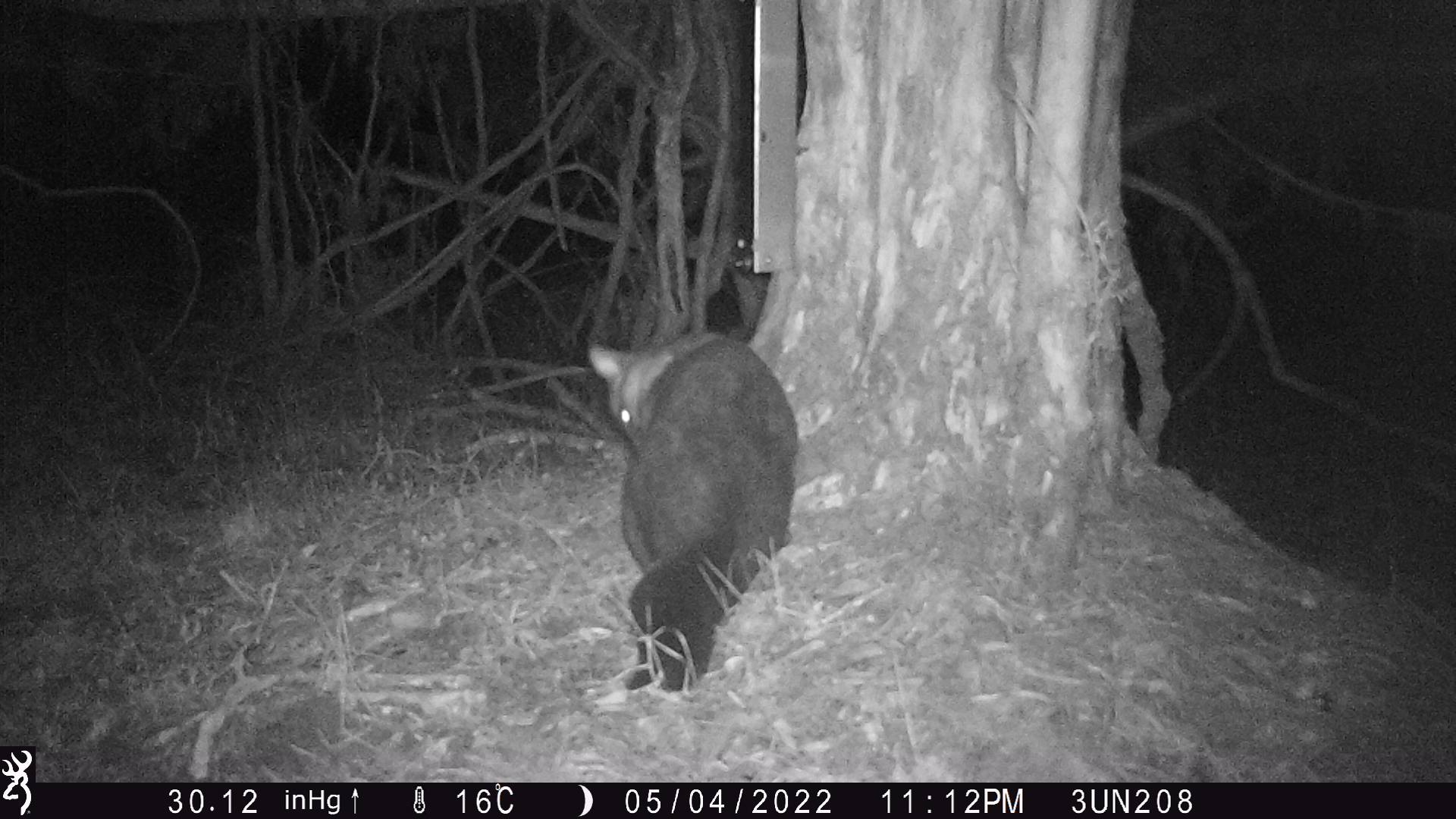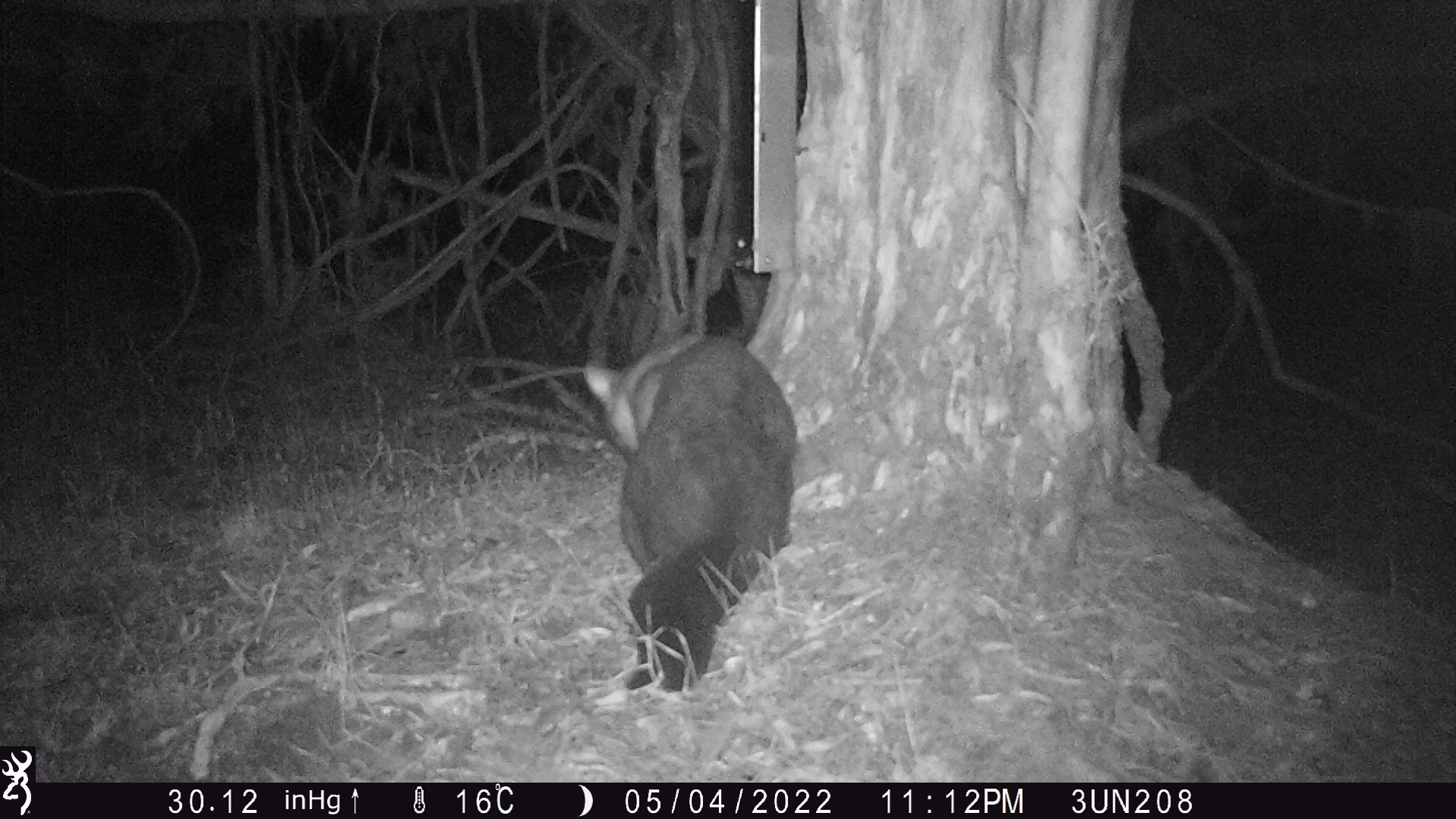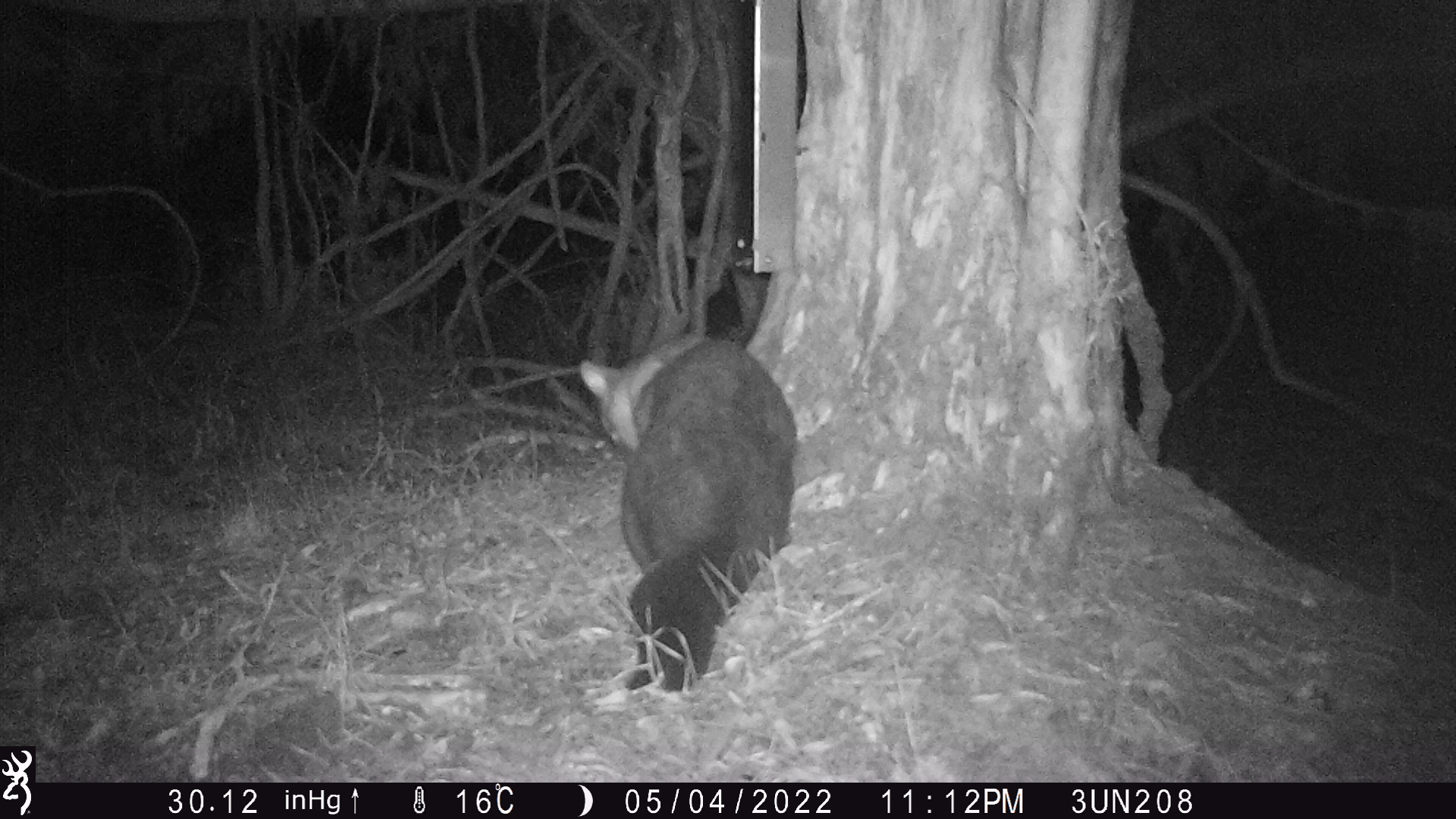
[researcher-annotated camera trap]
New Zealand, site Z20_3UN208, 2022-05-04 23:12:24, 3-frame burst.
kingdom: Animalia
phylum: Chordata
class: Mammalia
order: Diprotodontia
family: Phalangeridae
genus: Trichosurus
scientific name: Trichosurus vulpecula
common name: common brushtail possum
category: possum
Possum (common brushtail possum) (Trichosurus vulpecula).